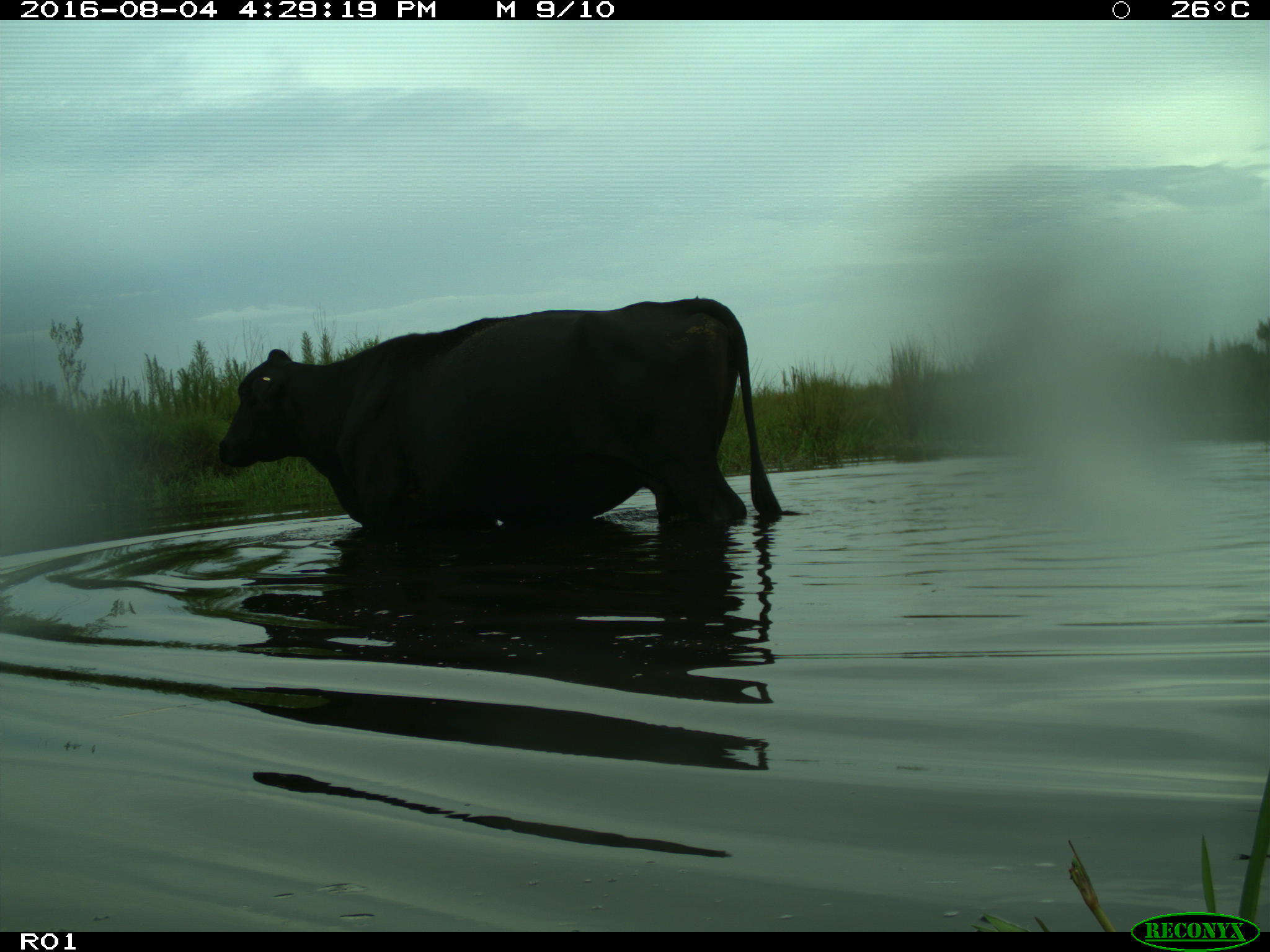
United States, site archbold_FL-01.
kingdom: Animalia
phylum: Chordata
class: Mammalia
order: Artiodactyla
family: Bovidae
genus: Bos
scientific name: Bos taurus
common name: domestic cow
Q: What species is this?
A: Bos taurus (domestic cow).